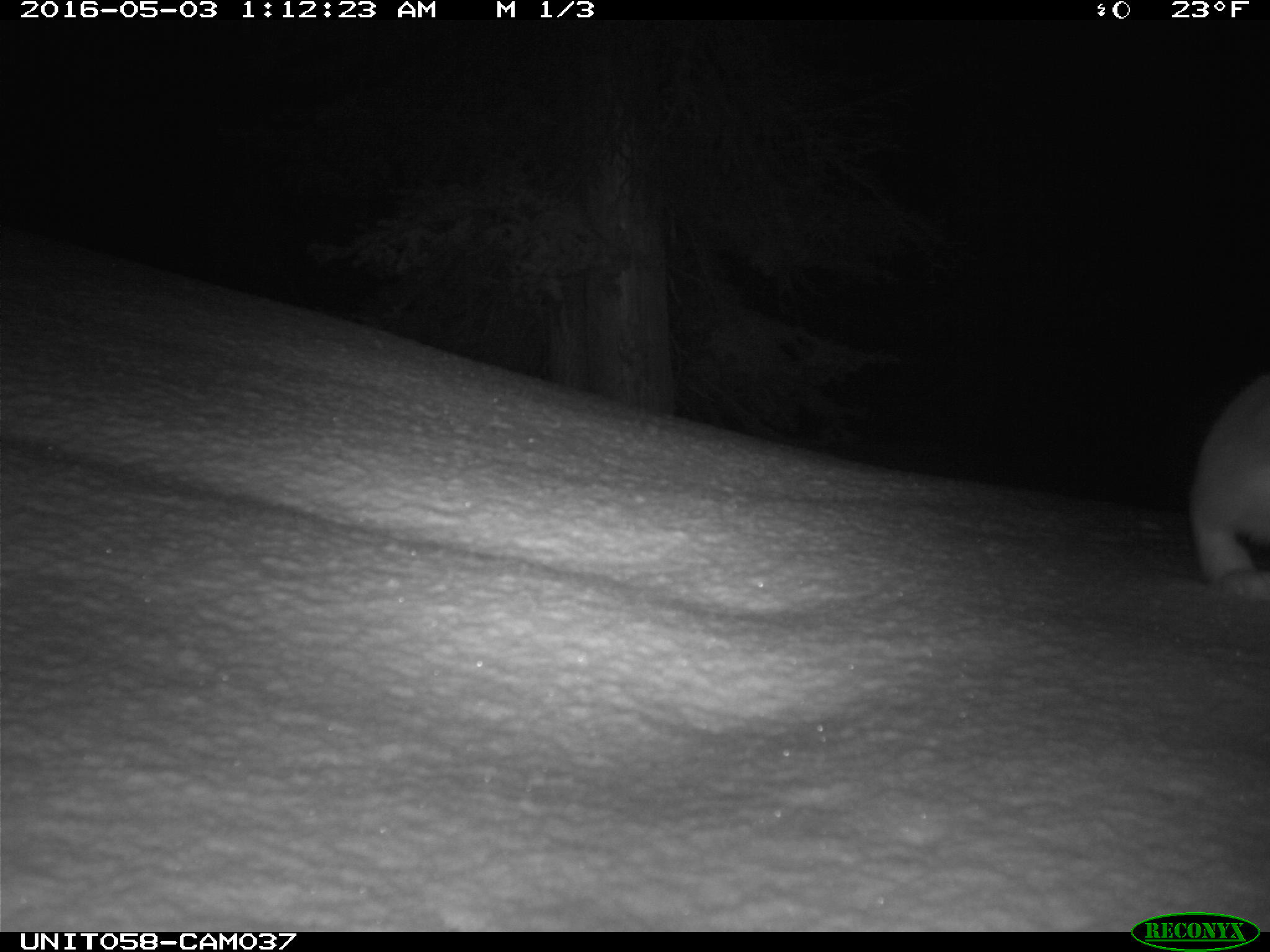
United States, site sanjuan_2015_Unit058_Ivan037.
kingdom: Animalia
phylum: Chordata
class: Mammalia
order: Lagomorpha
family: Leporidae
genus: Lepus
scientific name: Lepus americanus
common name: snowshoe hare